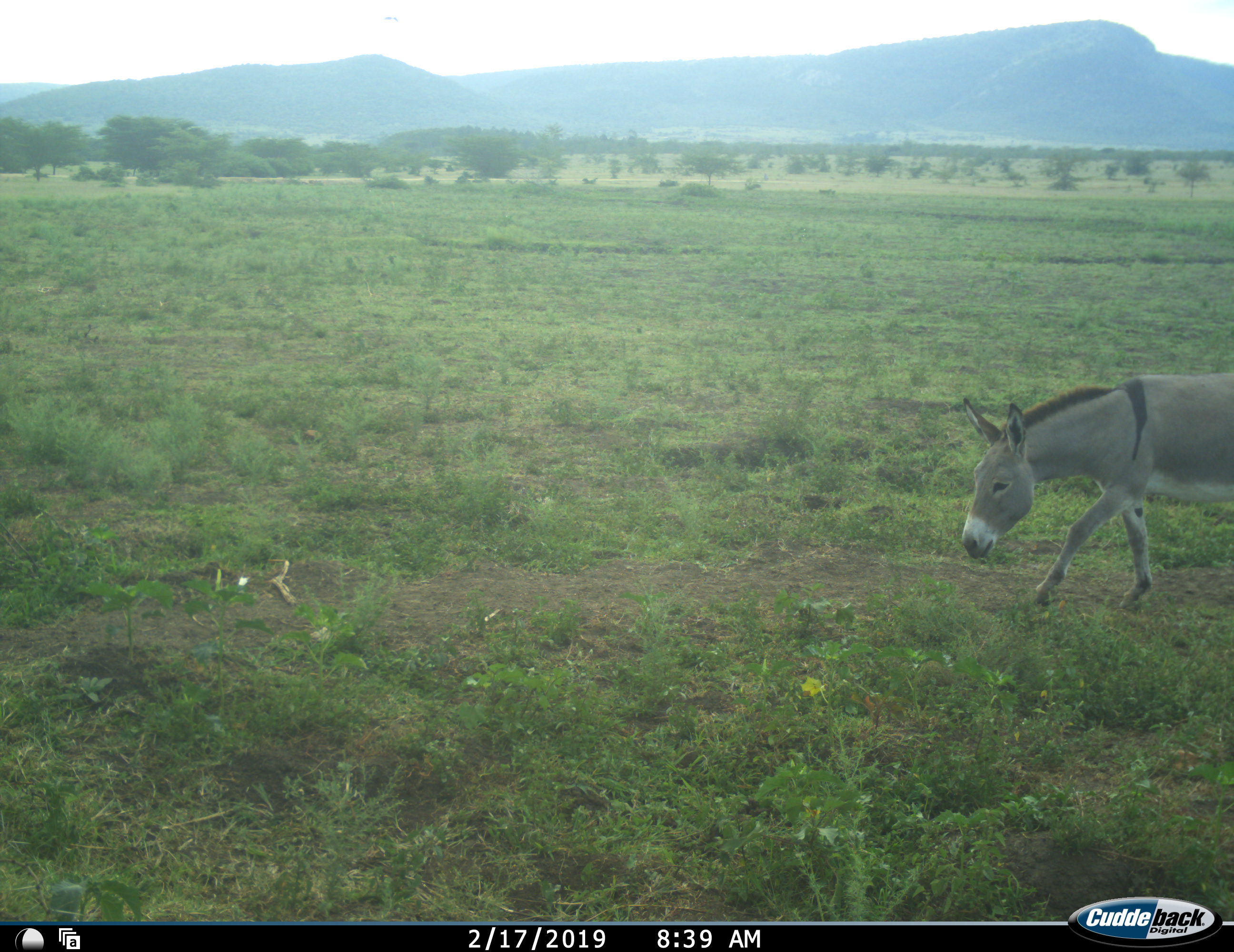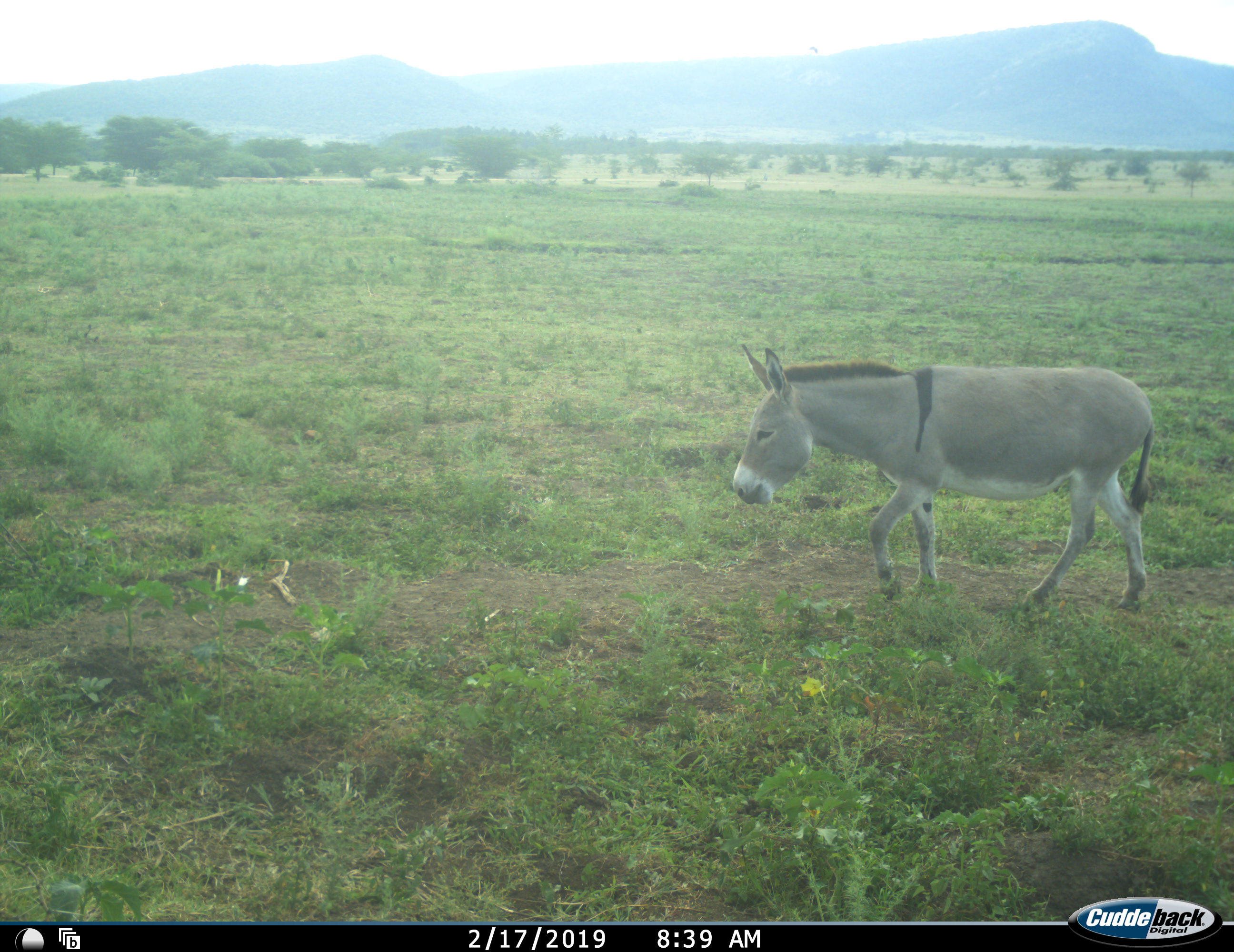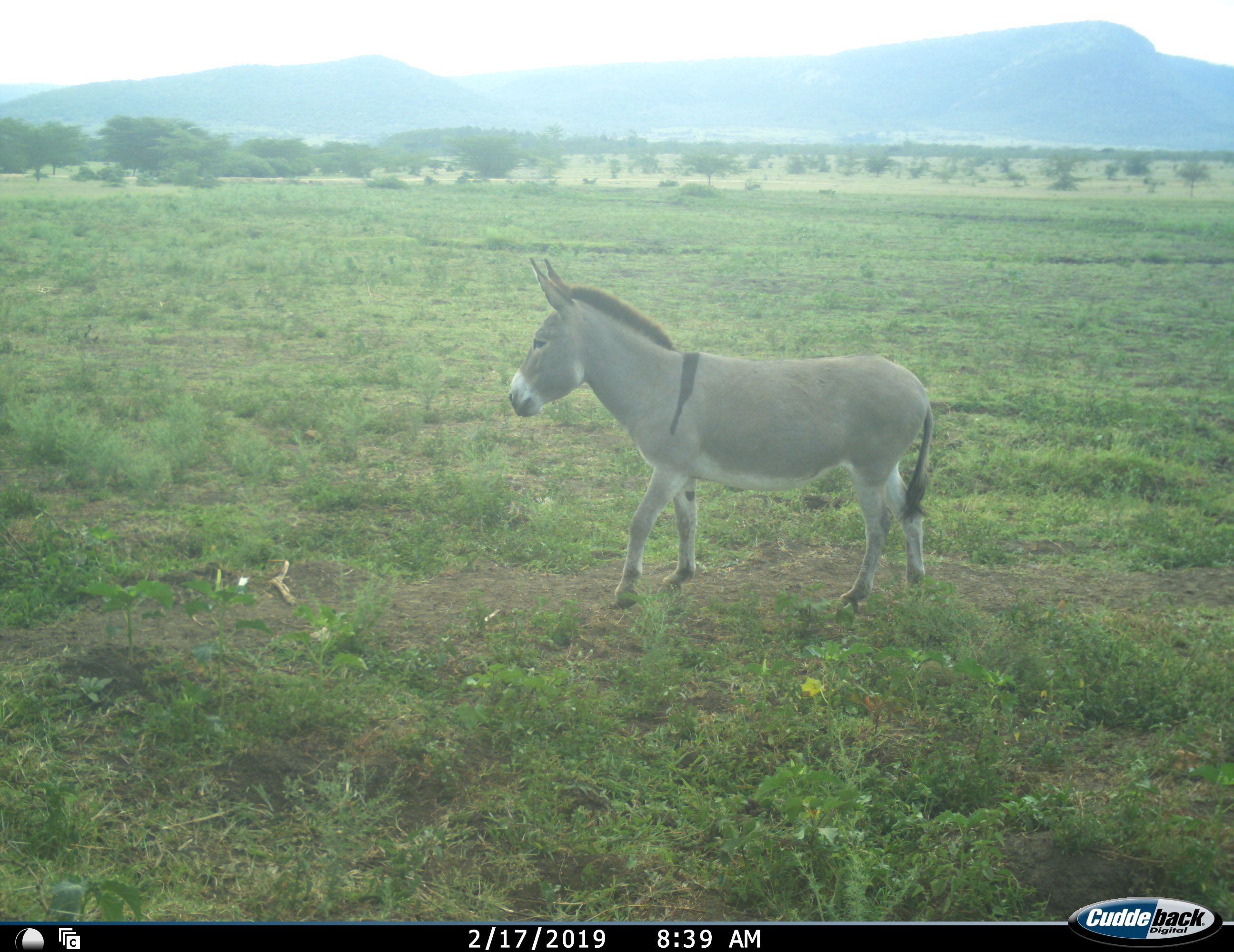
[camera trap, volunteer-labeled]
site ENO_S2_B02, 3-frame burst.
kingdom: Animalia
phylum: Chordata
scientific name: Vertebrata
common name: domestic animal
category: domesticanimal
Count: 1.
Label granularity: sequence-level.